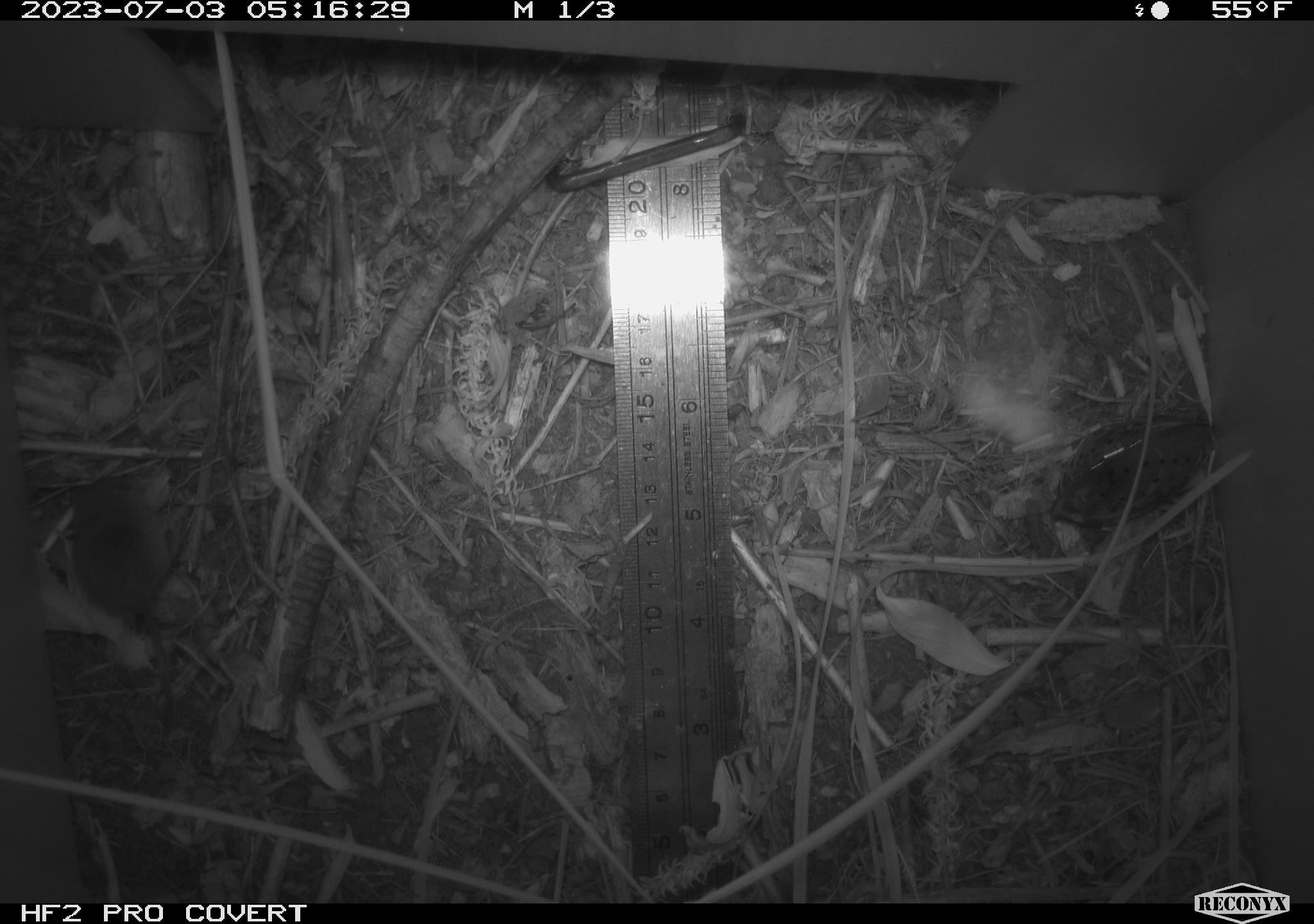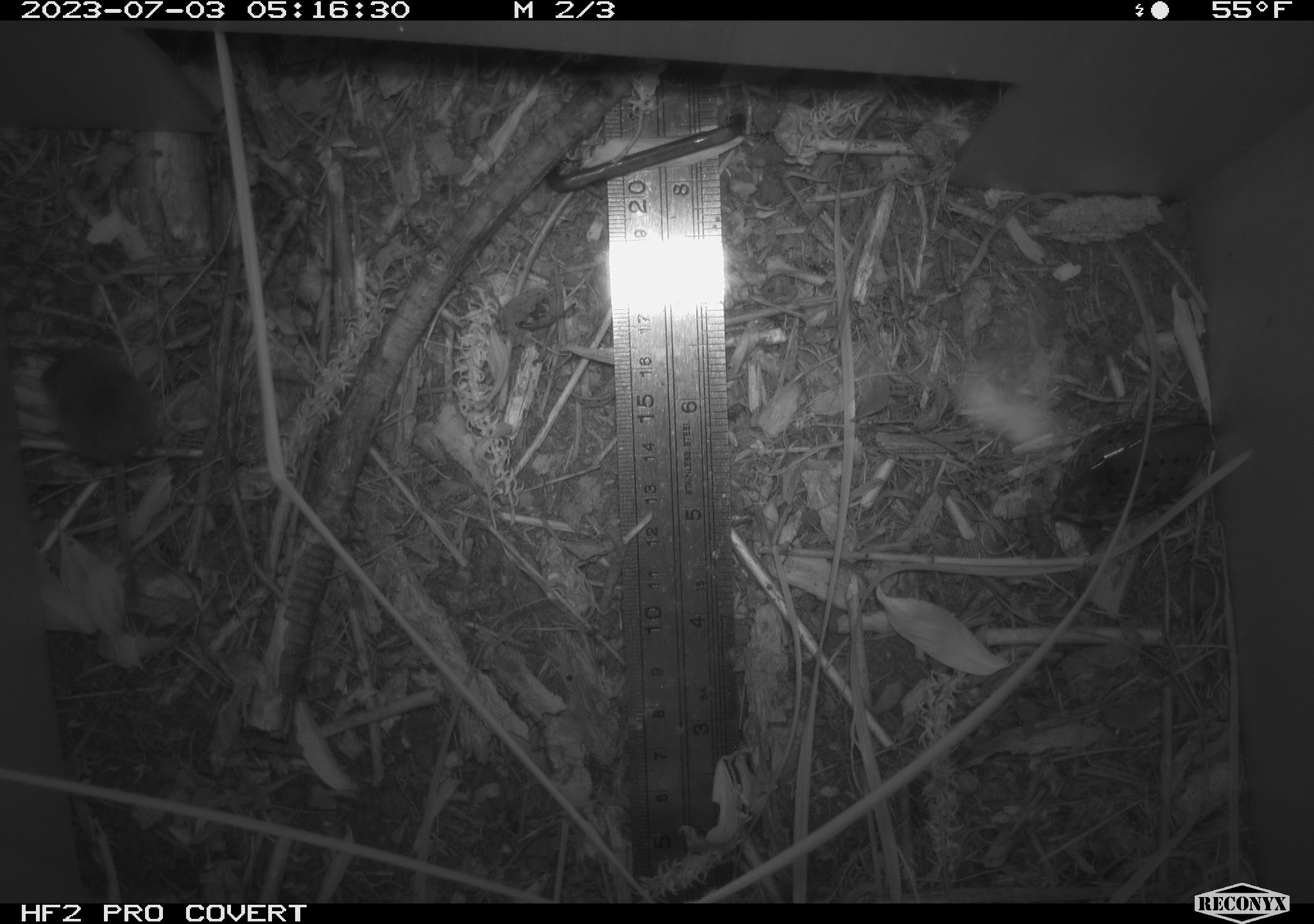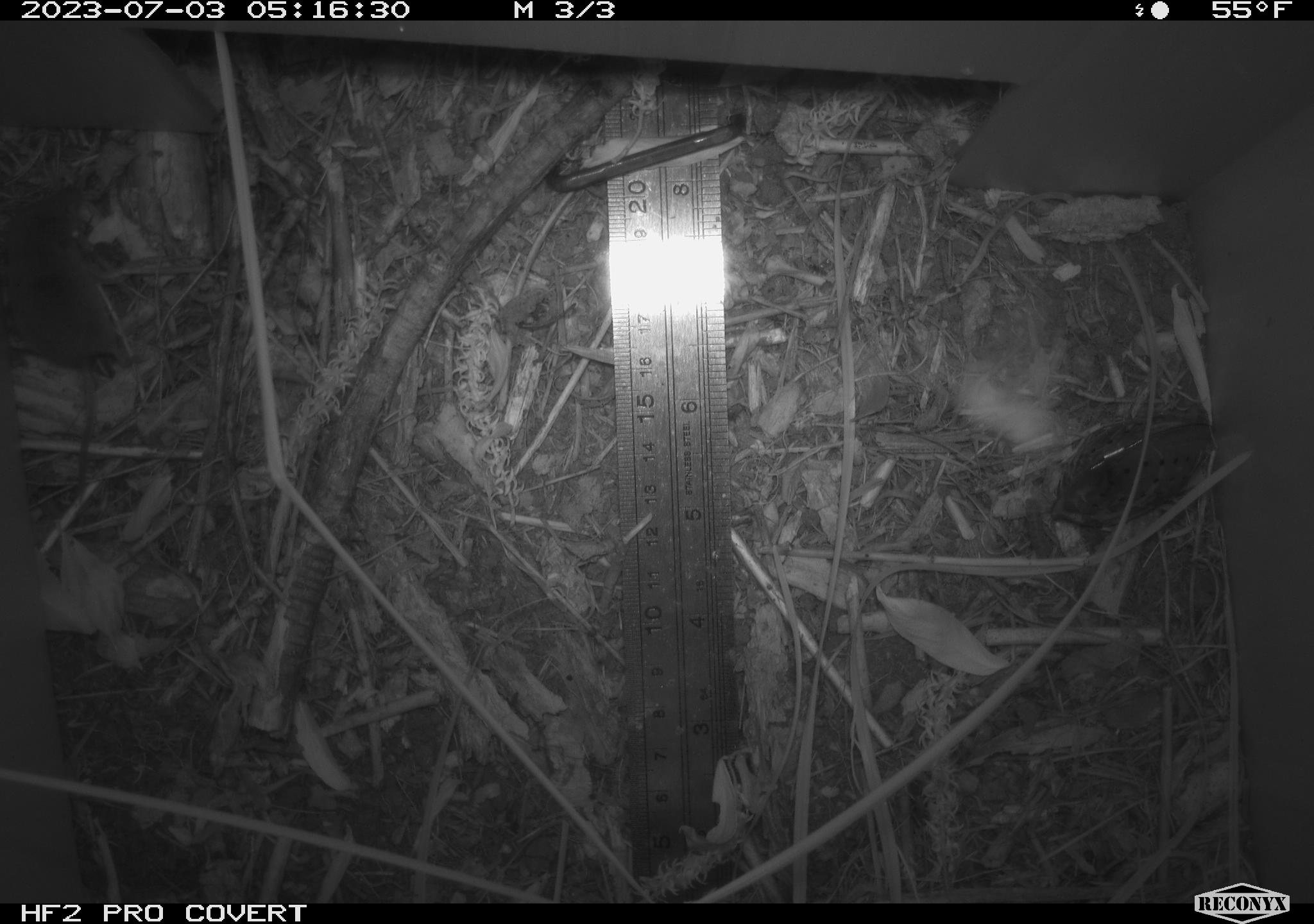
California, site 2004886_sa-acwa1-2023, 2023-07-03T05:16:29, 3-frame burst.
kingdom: Animalia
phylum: Chordata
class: Mammalia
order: Eulipotyphla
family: Soricidae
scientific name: Soricidae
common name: shrews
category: soricidae family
Soricidae family (shrews) (Soricidae).